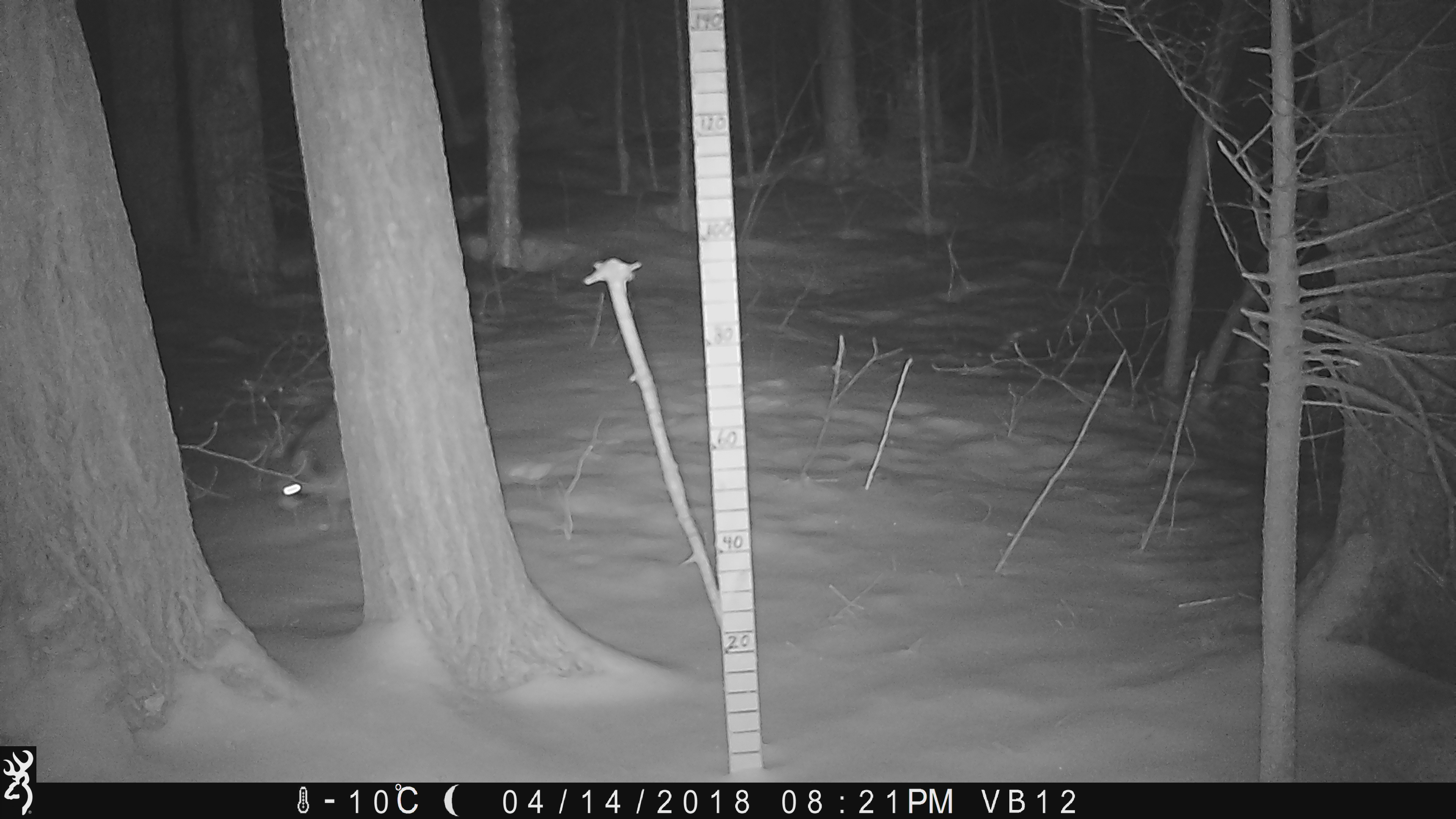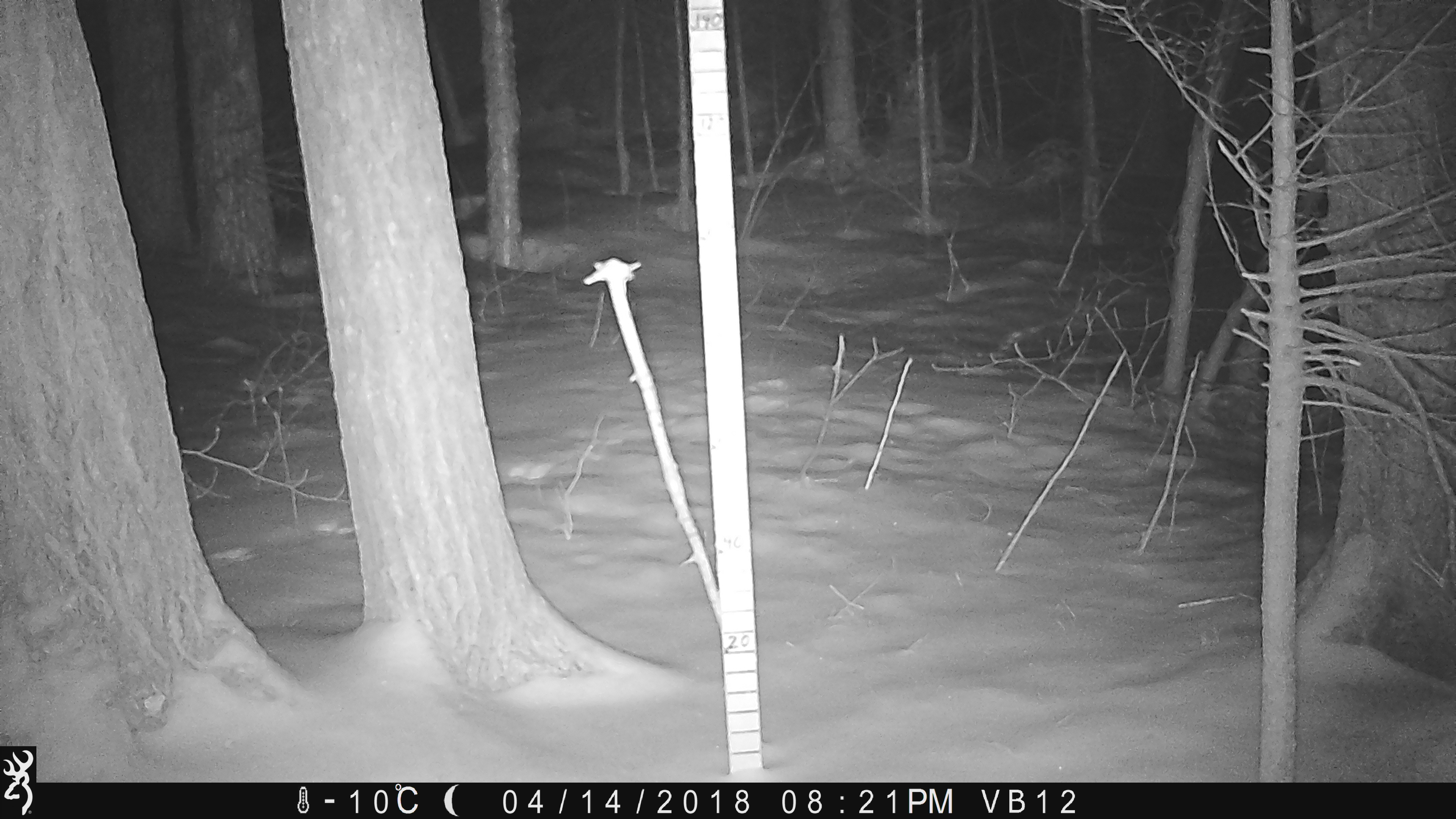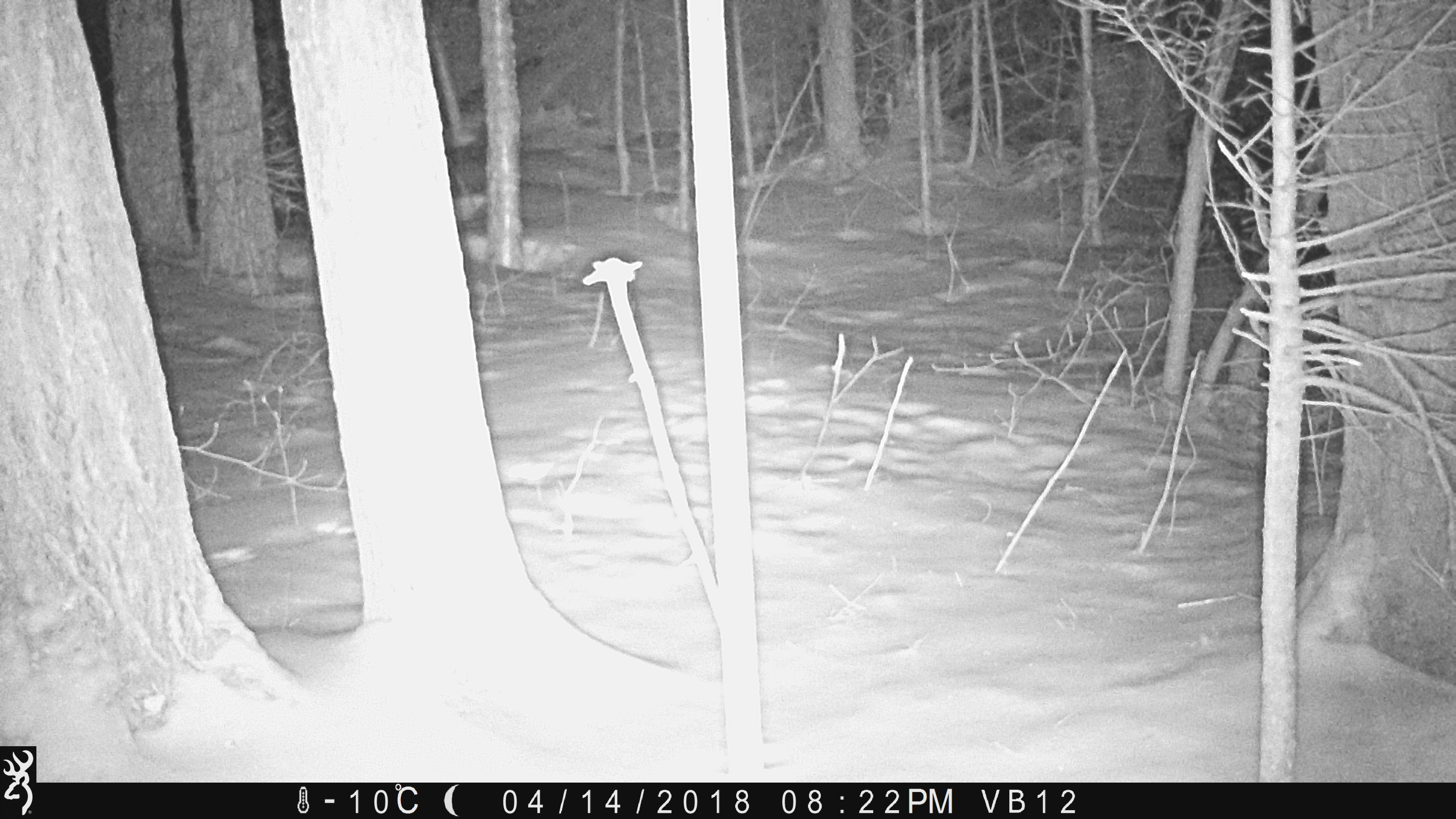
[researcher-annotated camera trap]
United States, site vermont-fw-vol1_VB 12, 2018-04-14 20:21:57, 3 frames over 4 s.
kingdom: Animalia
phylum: Chordata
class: Mammalia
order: Carnivora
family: Procyonidae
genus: Procyon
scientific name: Procyon lotor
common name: raccoon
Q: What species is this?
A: Raccoon (Procyon lotor).